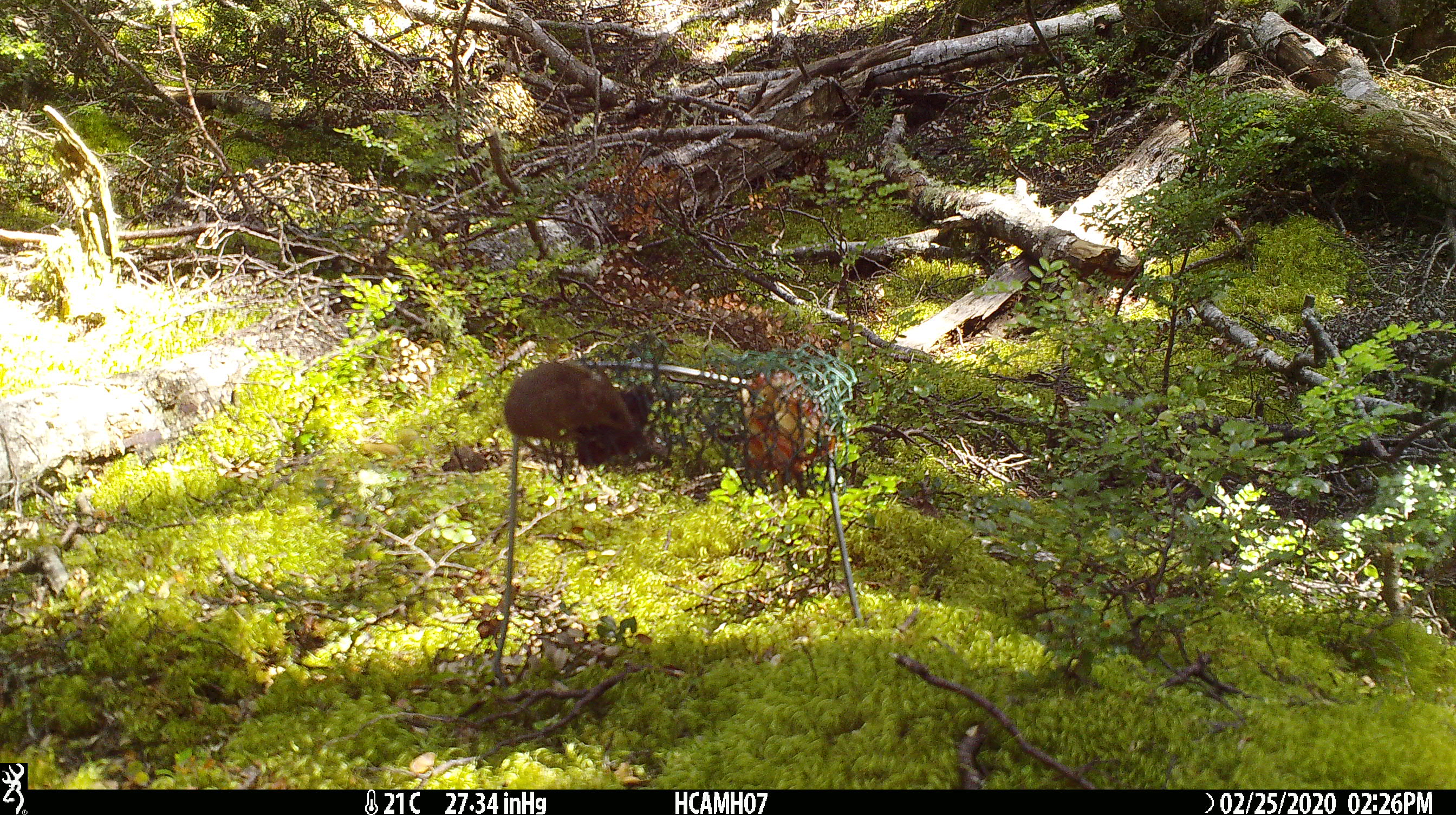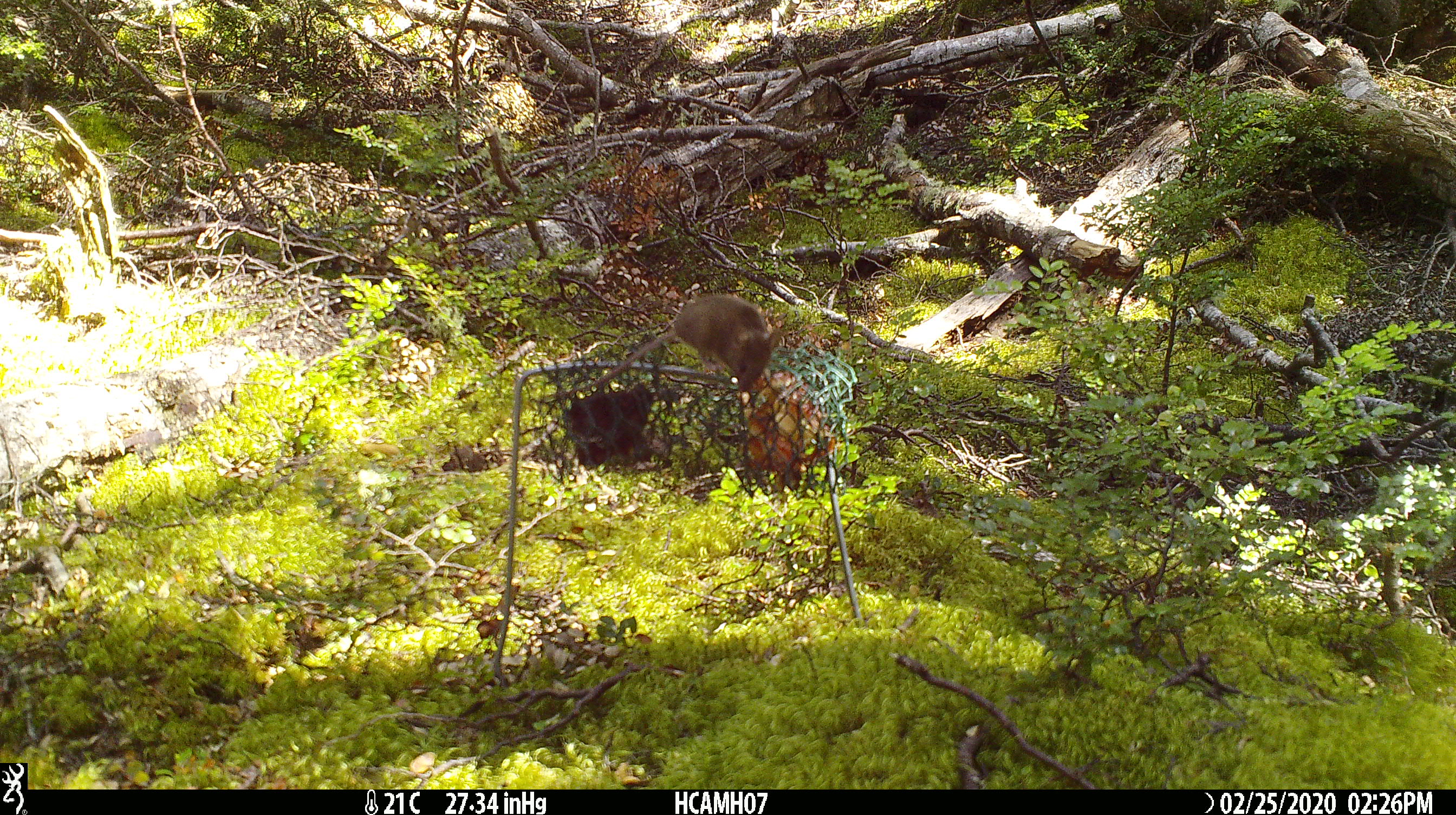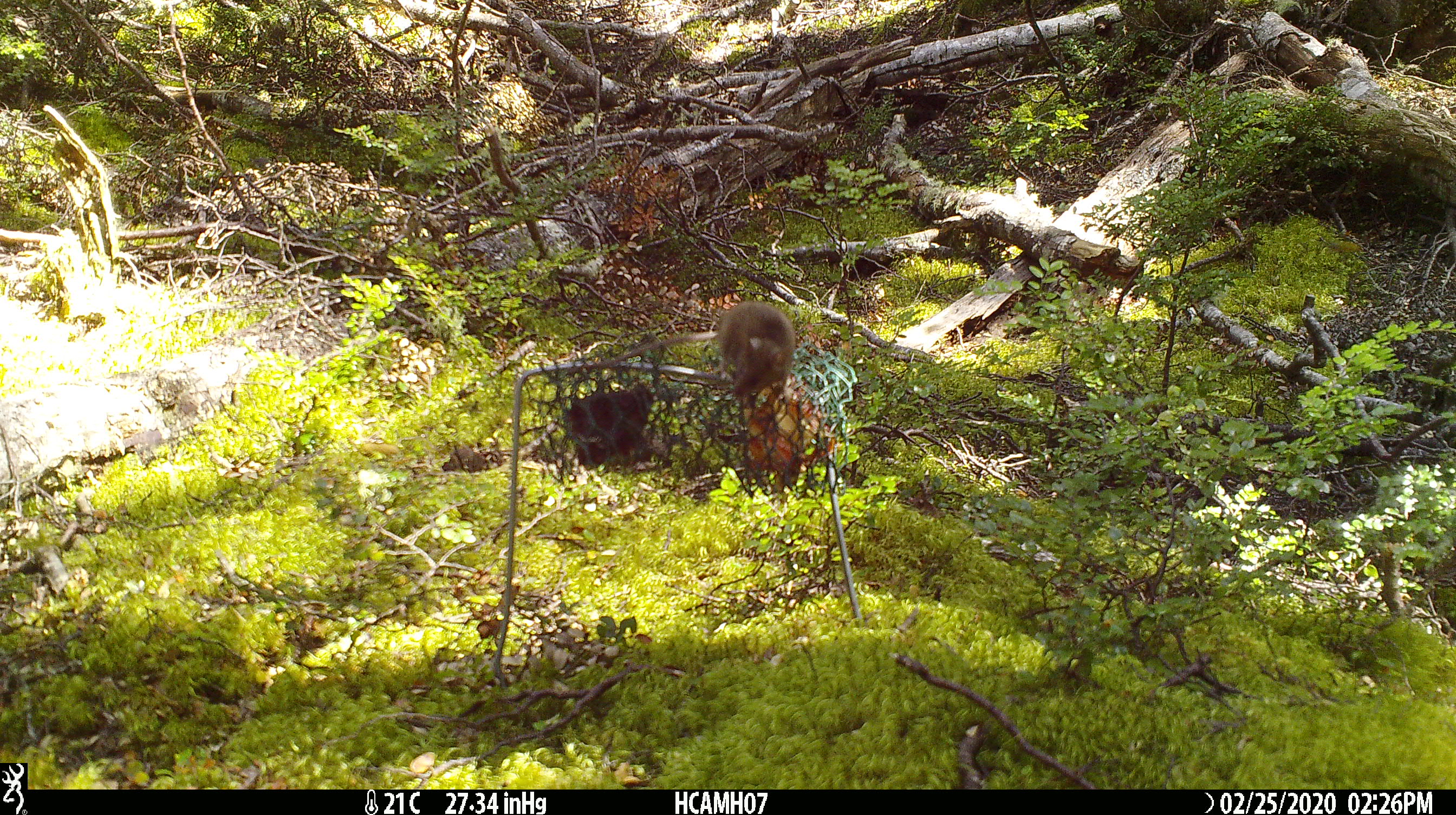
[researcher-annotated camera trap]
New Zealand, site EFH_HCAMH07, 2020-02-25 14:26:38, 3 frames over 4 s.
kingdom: Animalia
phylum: Chordata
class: Mammalia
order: Rodentia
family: Muridae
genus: Mus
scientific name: Mus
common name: mouse